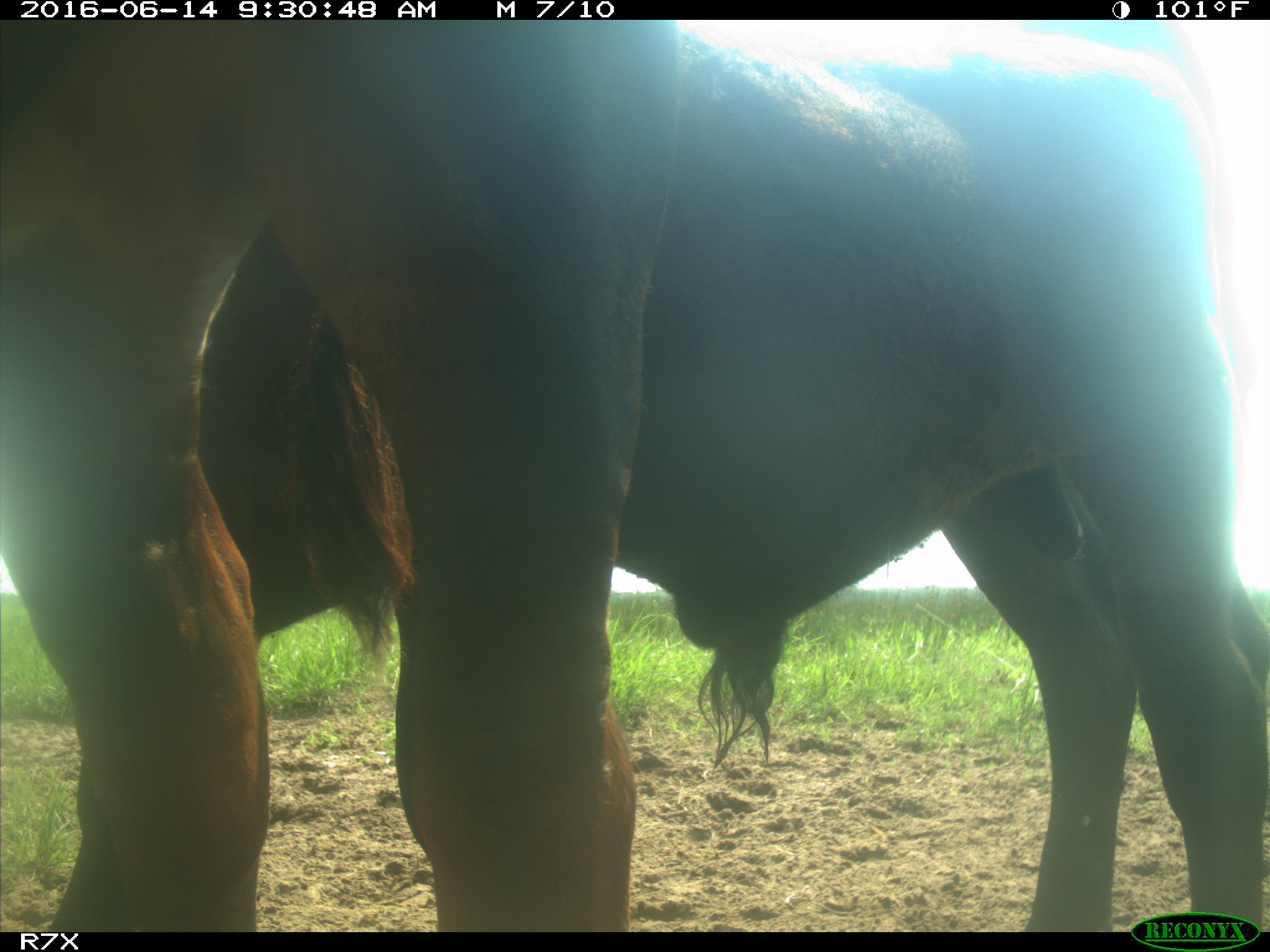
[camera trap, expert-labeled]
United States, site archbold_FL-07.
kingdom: Animalia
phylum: Chordata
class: Mammalia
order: Artiodactyla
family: Bovidae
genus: Bos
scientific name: Bos taurus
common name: domestic cow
Bos taurus (domestic cow).